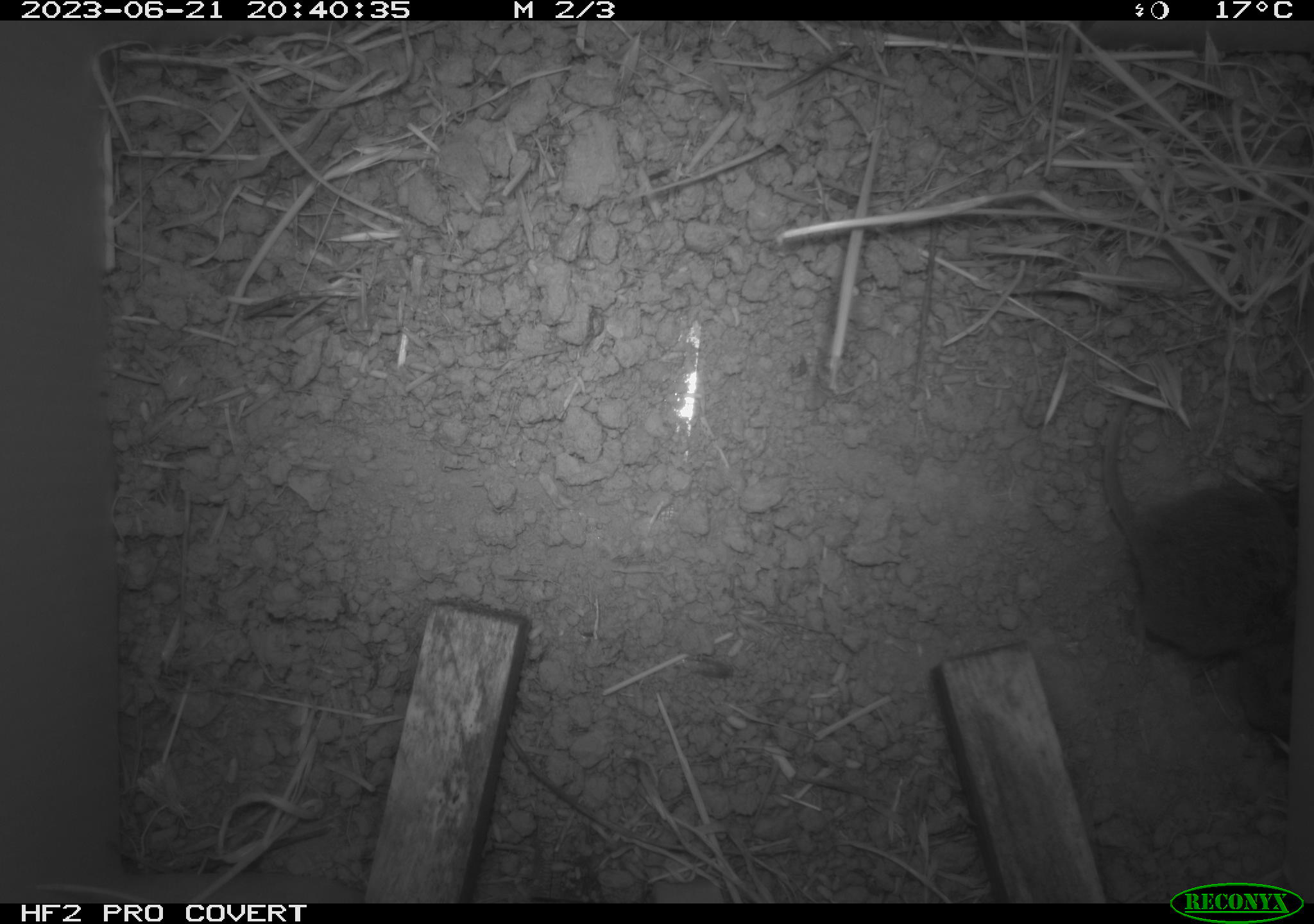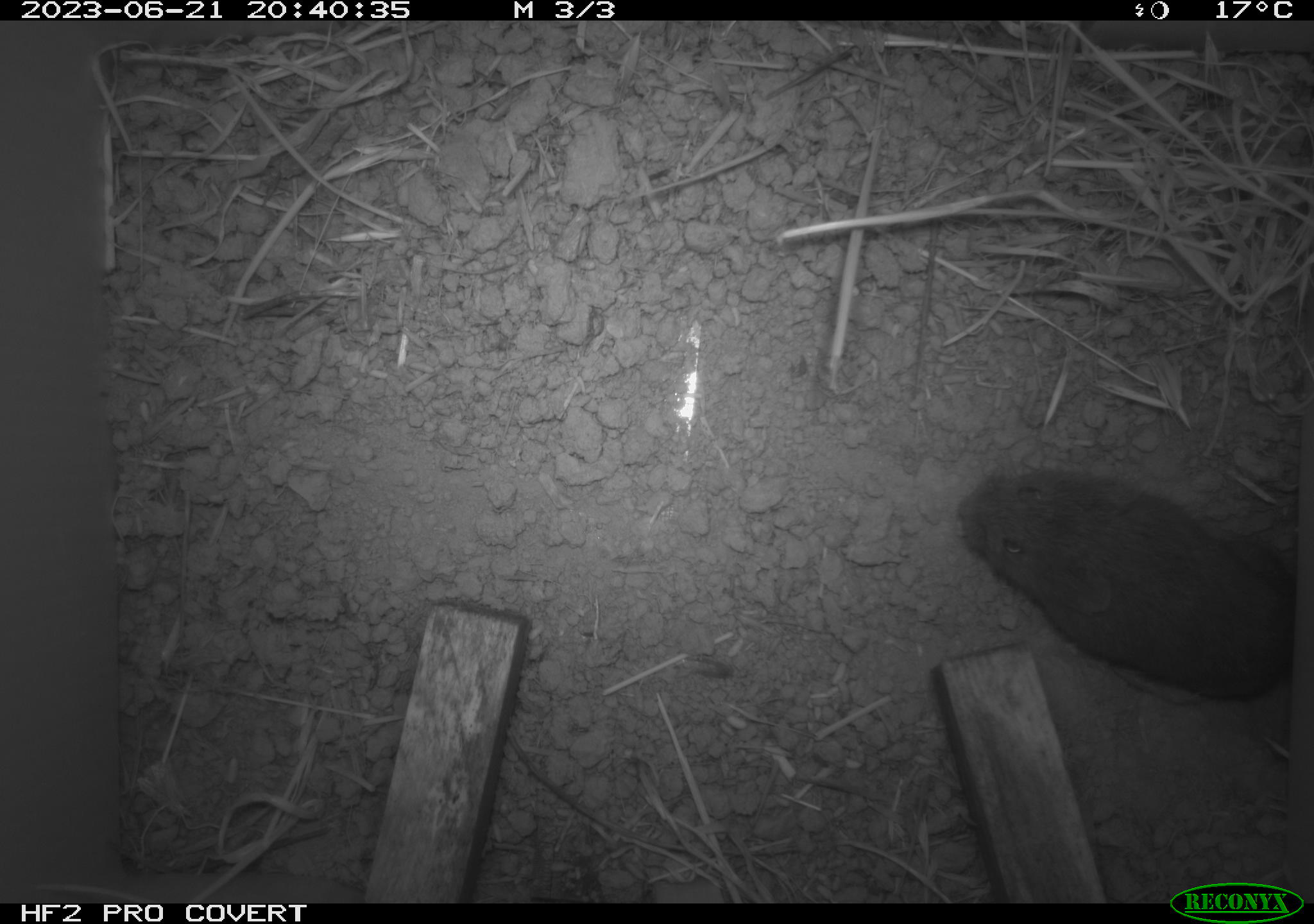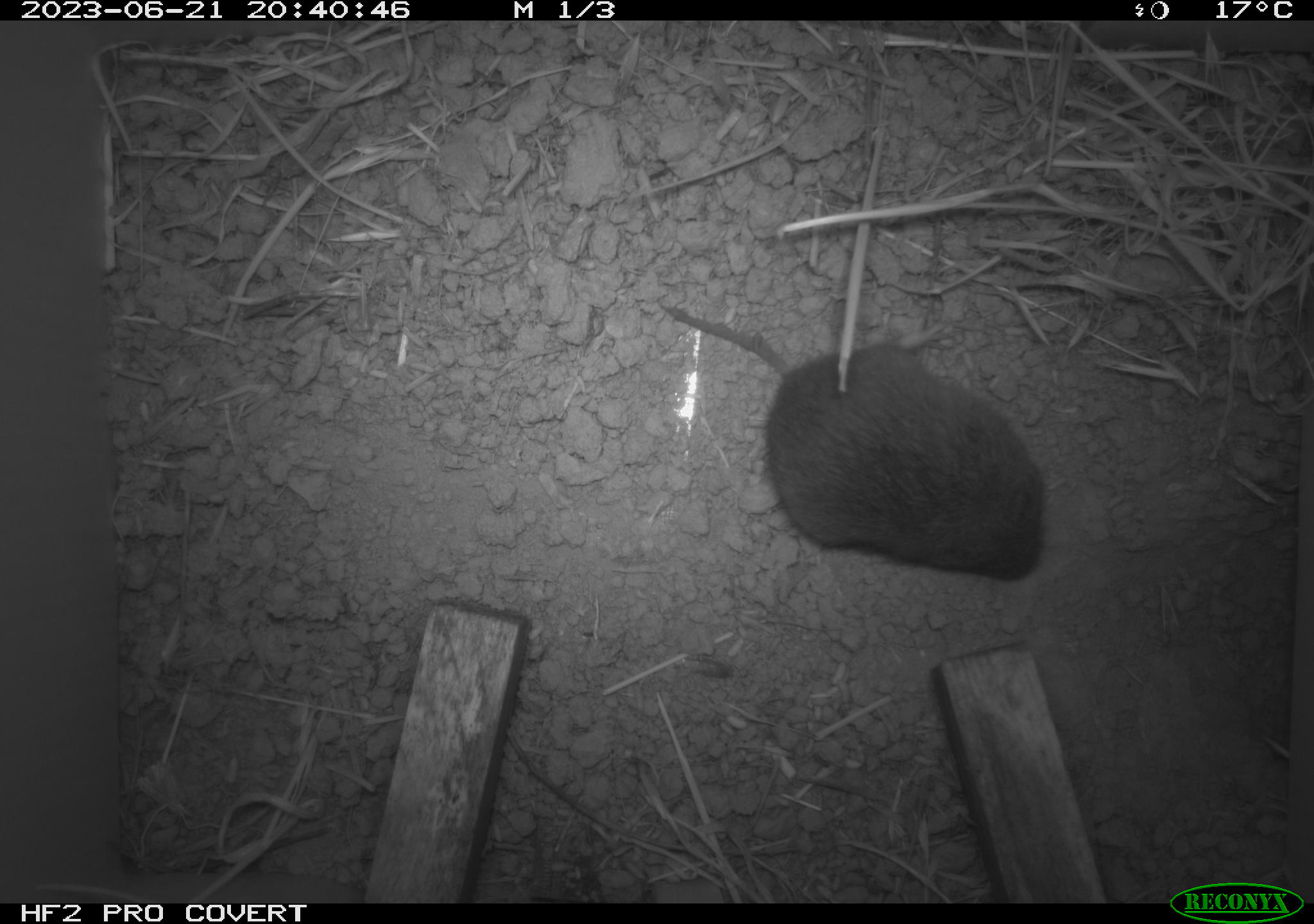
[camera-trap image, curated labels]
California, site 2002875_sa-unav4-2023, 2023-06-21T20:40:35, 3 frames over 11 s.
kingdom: Animalia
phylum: Chordata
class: Mammalia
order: Rodentia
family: Cricetidae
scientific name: Arvicolinae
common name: voles, lemmings, and muskrats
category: arvicolinae subfamily